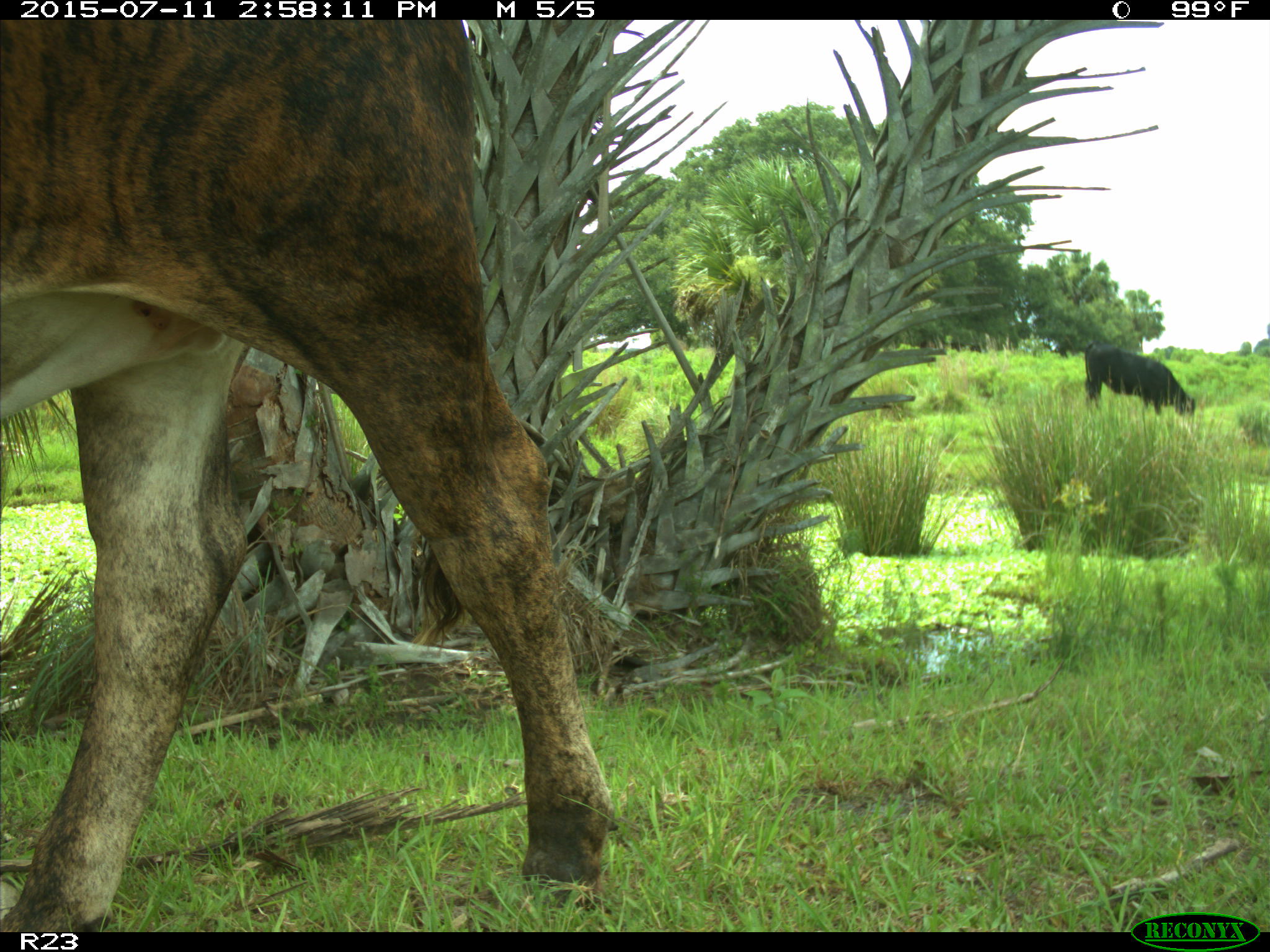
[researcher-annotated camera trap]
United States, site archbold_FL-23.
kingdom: Animalia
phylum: Chordata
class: Mammalia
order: Artiodactyla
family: Bovidae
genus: Bos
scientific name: Bos taurus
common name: domestic cow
Bos taurus (domestic cow).